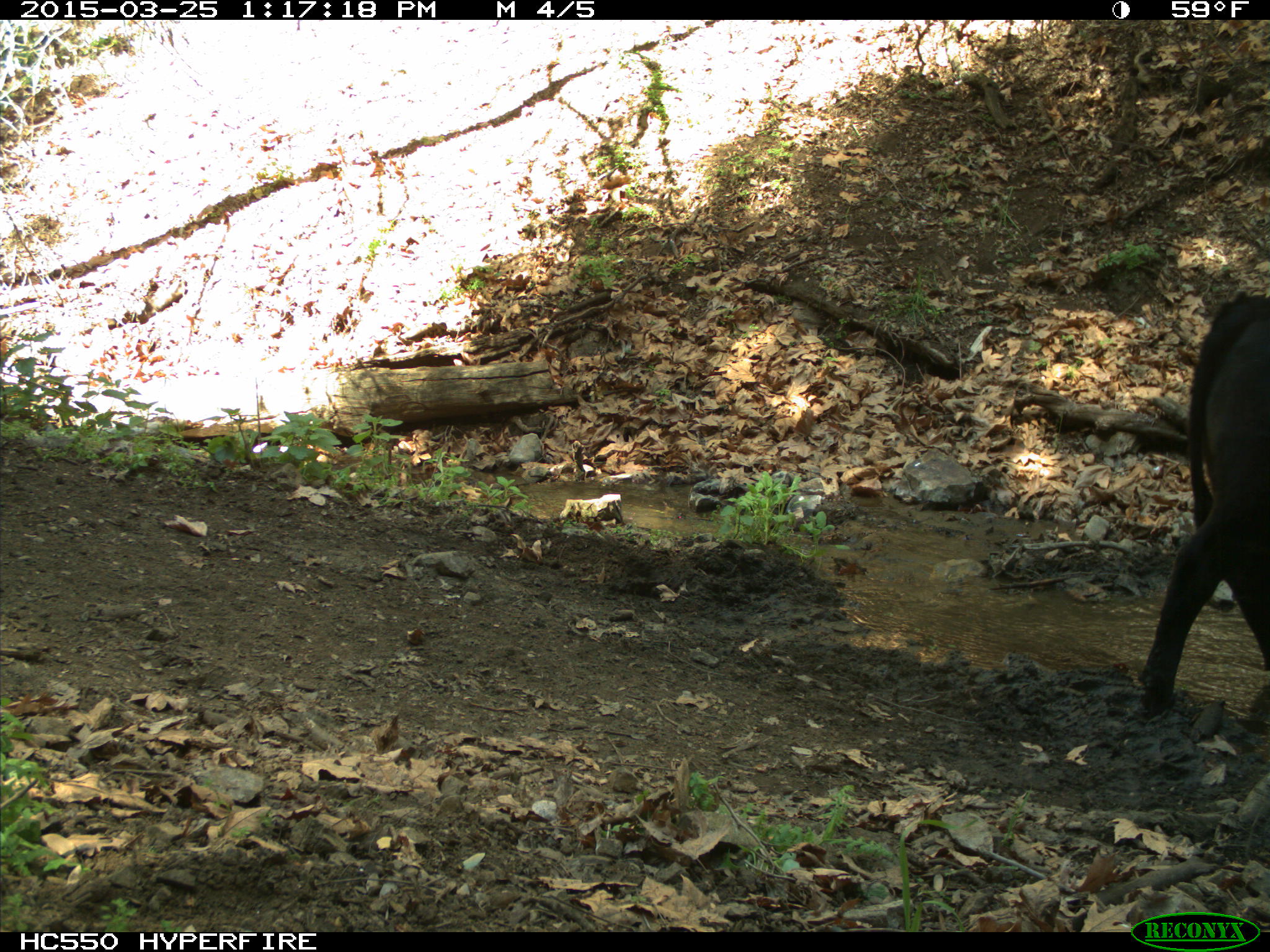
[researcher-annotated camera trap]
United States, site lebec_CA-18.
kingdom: Animalia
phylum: Chordata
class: Mammalia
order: Artiodactyla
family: Bovidae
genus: Bos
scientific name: Bos taurus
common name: domestic cow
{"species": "Bos taurus (domestic cow)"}